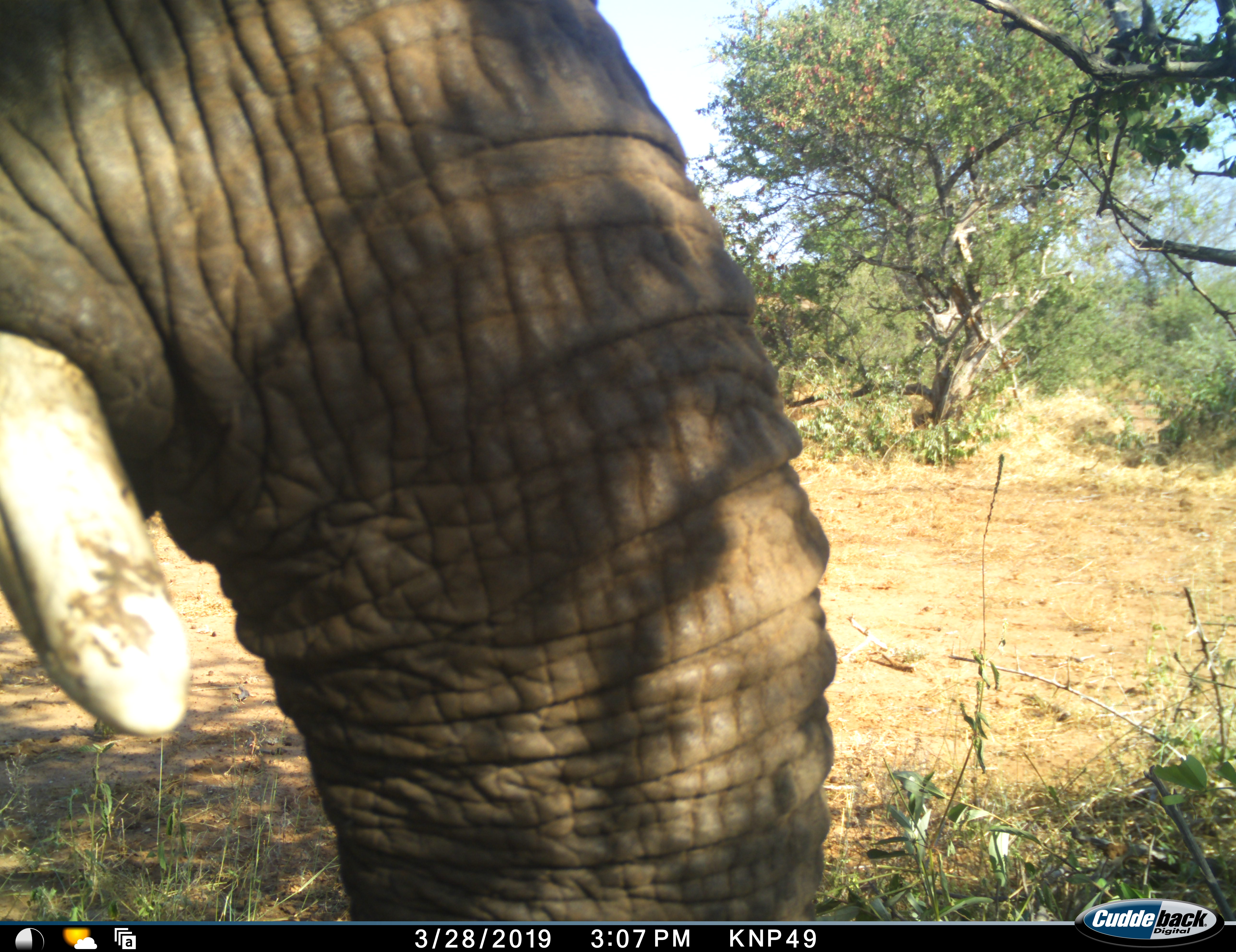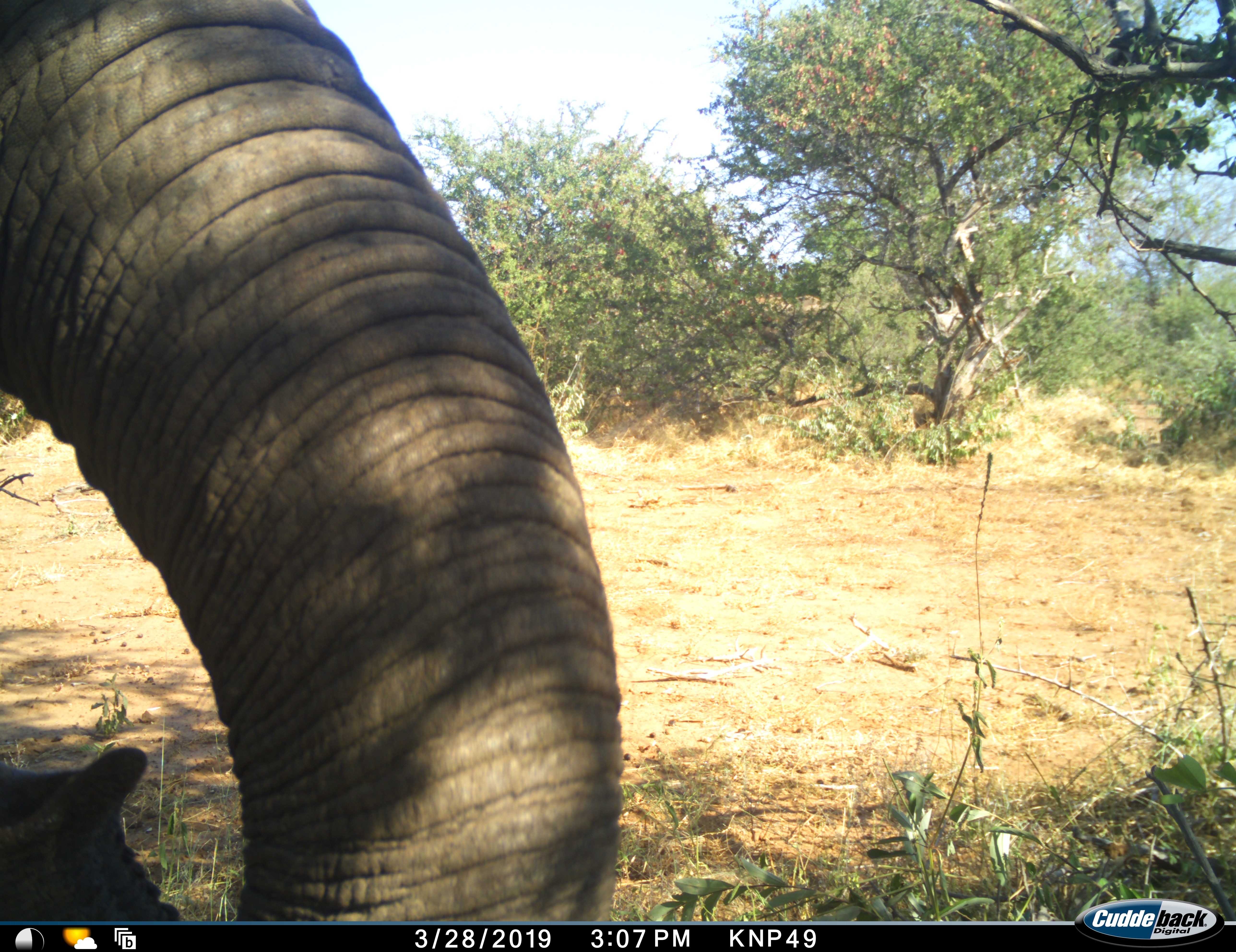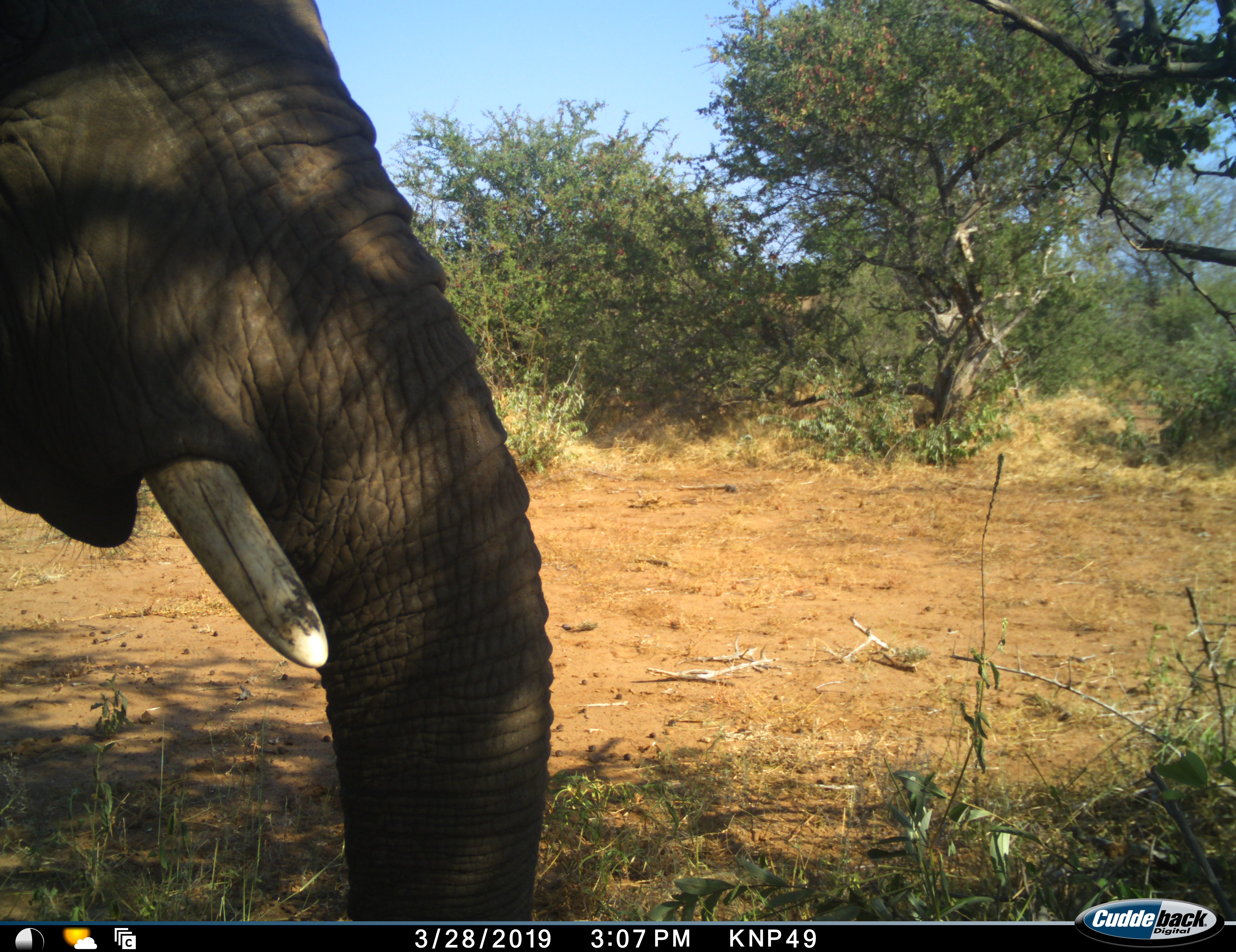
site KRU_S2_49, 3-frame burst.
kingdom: Animalia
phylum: Chordata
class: Mammalia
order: Proboscidea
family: Elephantidae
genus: Loxodonta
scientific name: Loxodonta africana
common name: african bush elephant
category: elephant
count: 1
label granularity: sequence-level